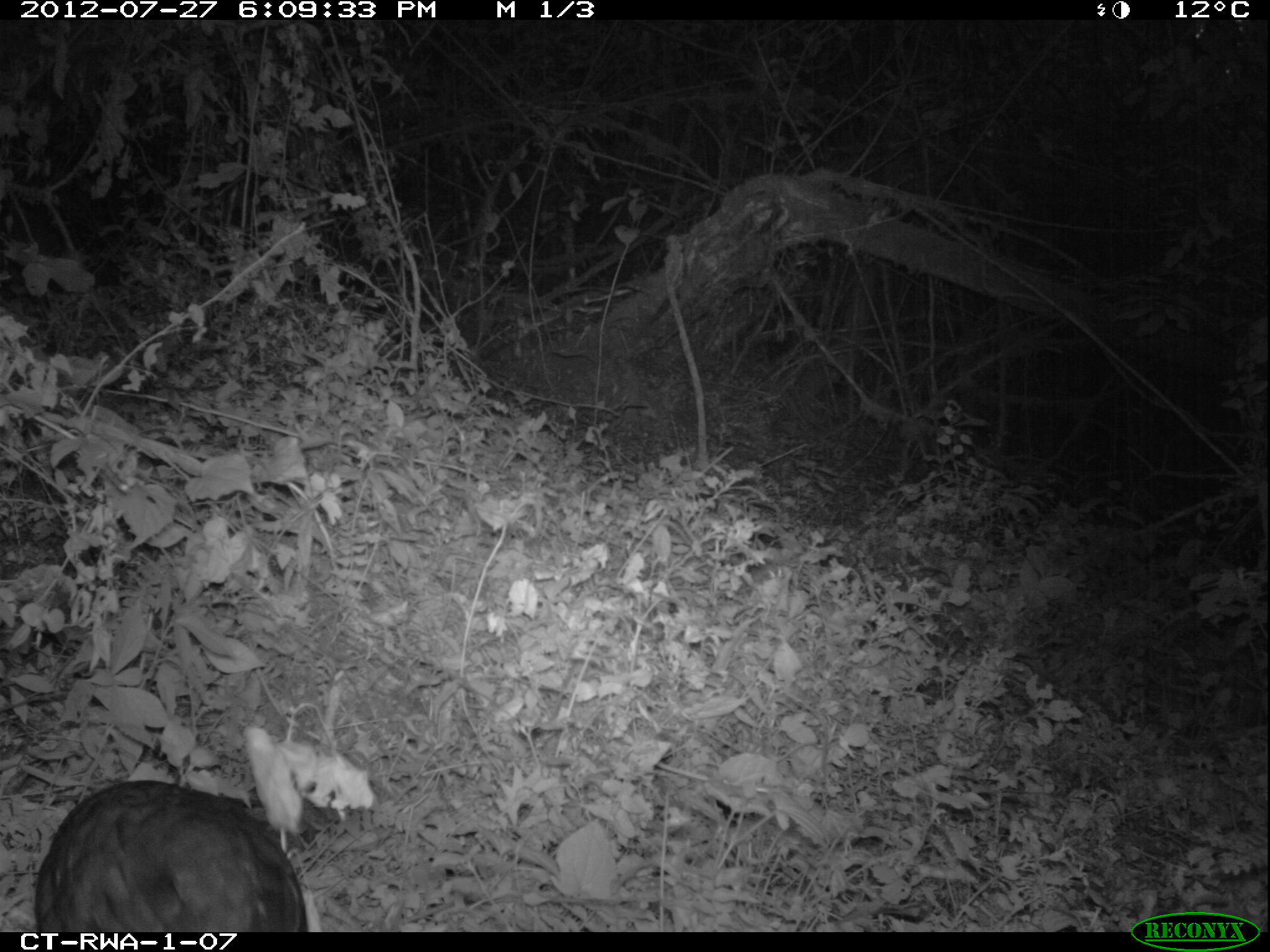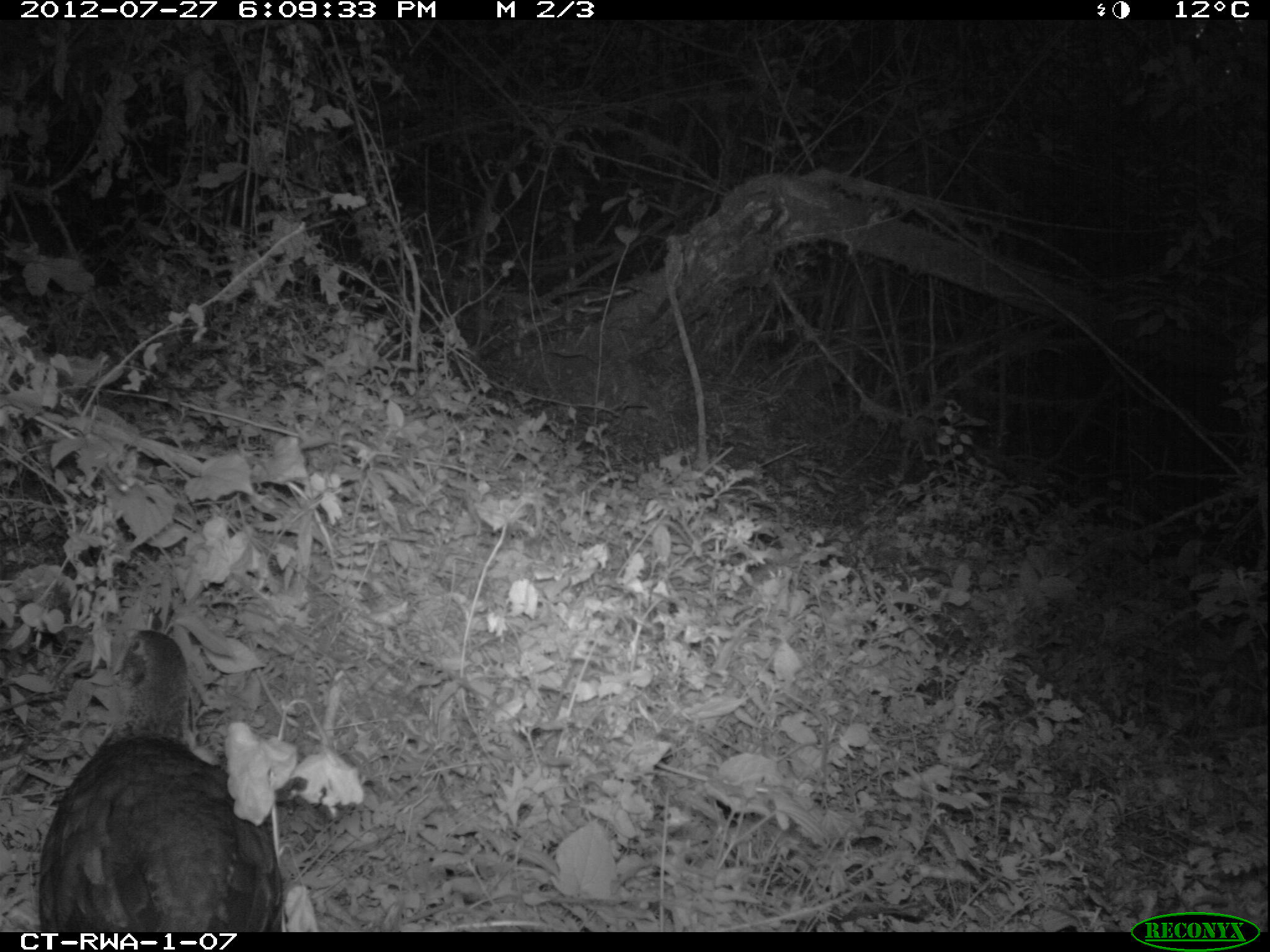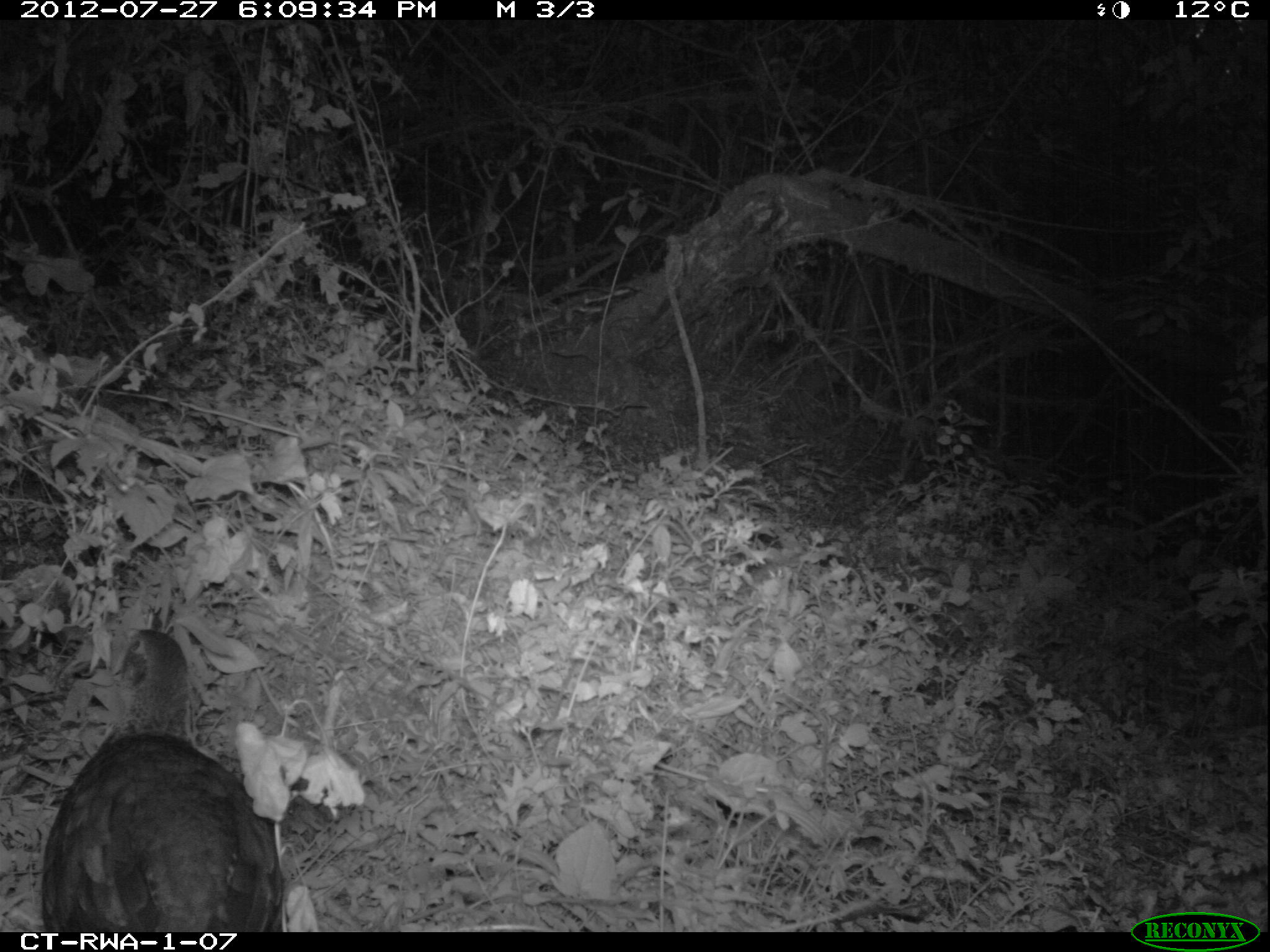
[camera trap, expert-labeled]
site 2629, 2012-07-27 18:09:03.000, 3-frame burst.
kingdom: Animalia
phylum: Chordata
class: Aves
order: Galliformes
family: Phasianidae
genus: Pternistis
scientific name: Pternistis nobilis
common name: handsome francolin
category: francolinus nobilis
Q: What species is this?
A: Francolinus nobilis (handsome francolin) (Pternistis nobilis).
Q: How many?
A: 1.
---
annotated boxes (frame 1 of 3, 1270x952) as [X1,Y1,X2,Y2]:
francolinus nobilis: [32,780,307,932]